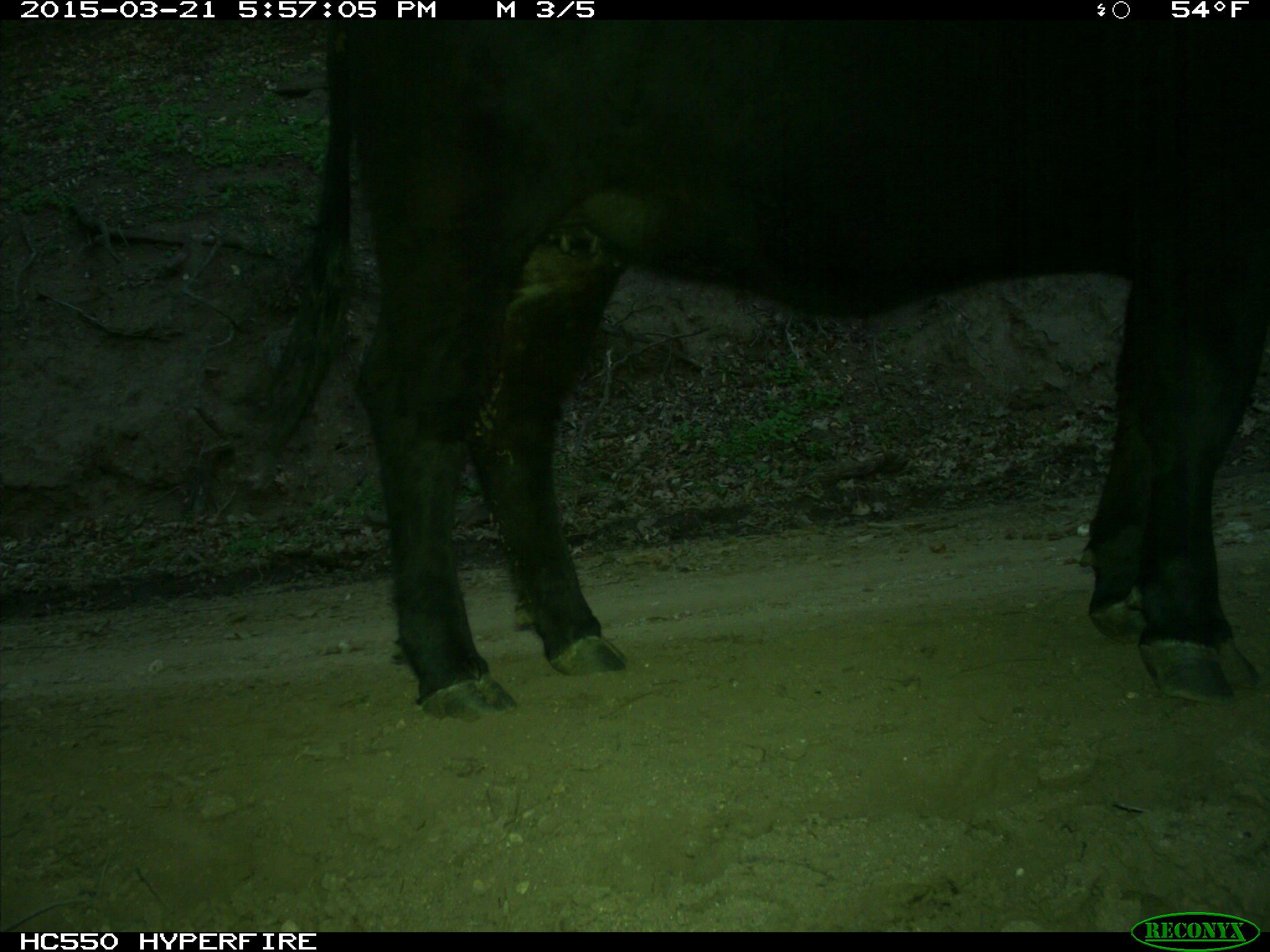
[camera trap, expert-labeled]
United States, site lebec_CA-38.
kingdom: Animalia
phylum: Chordata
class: Mammalia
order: Artiodactyla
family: Bovidae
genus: Bos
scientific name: Bos taurus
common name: domestic cow